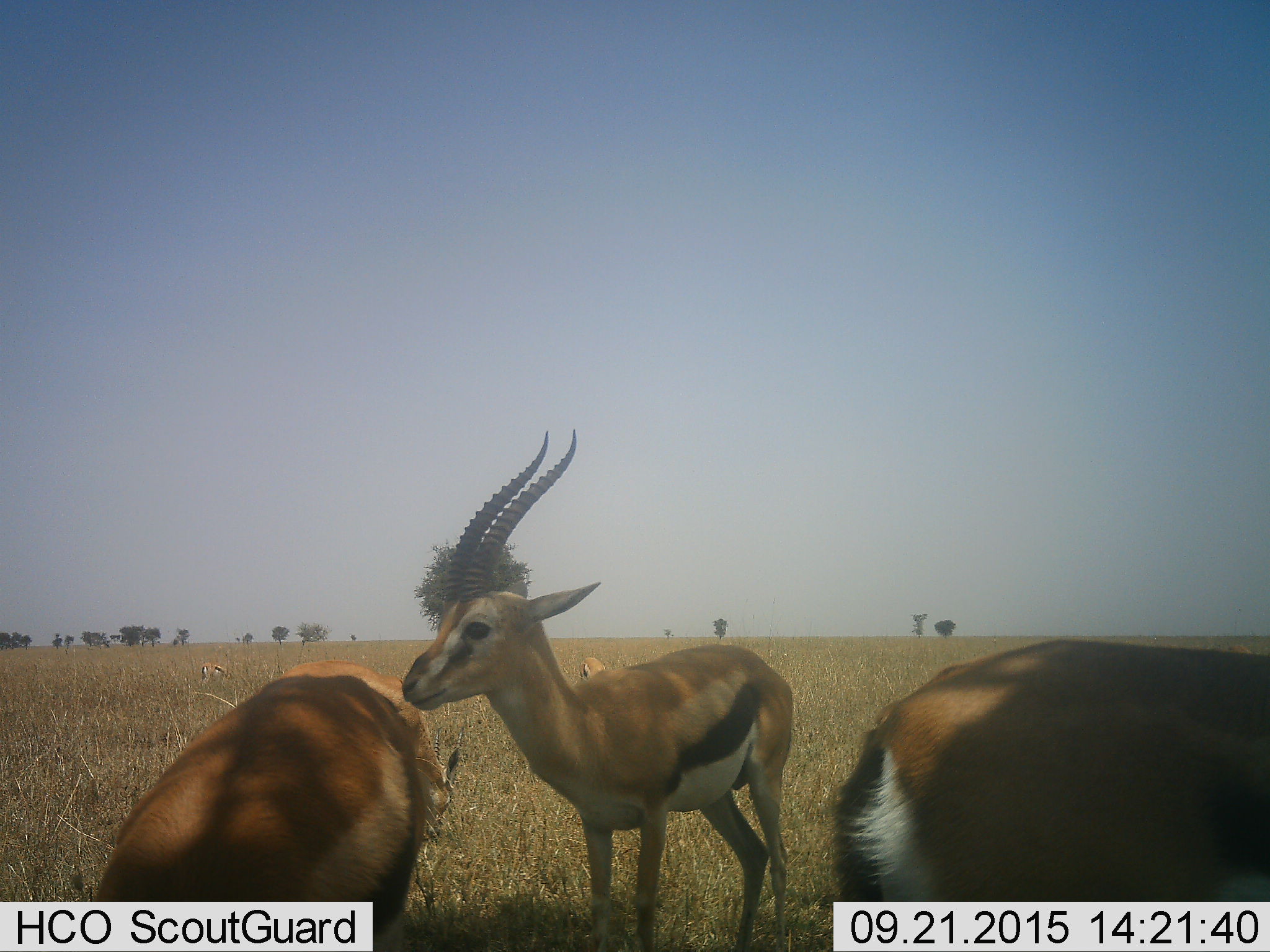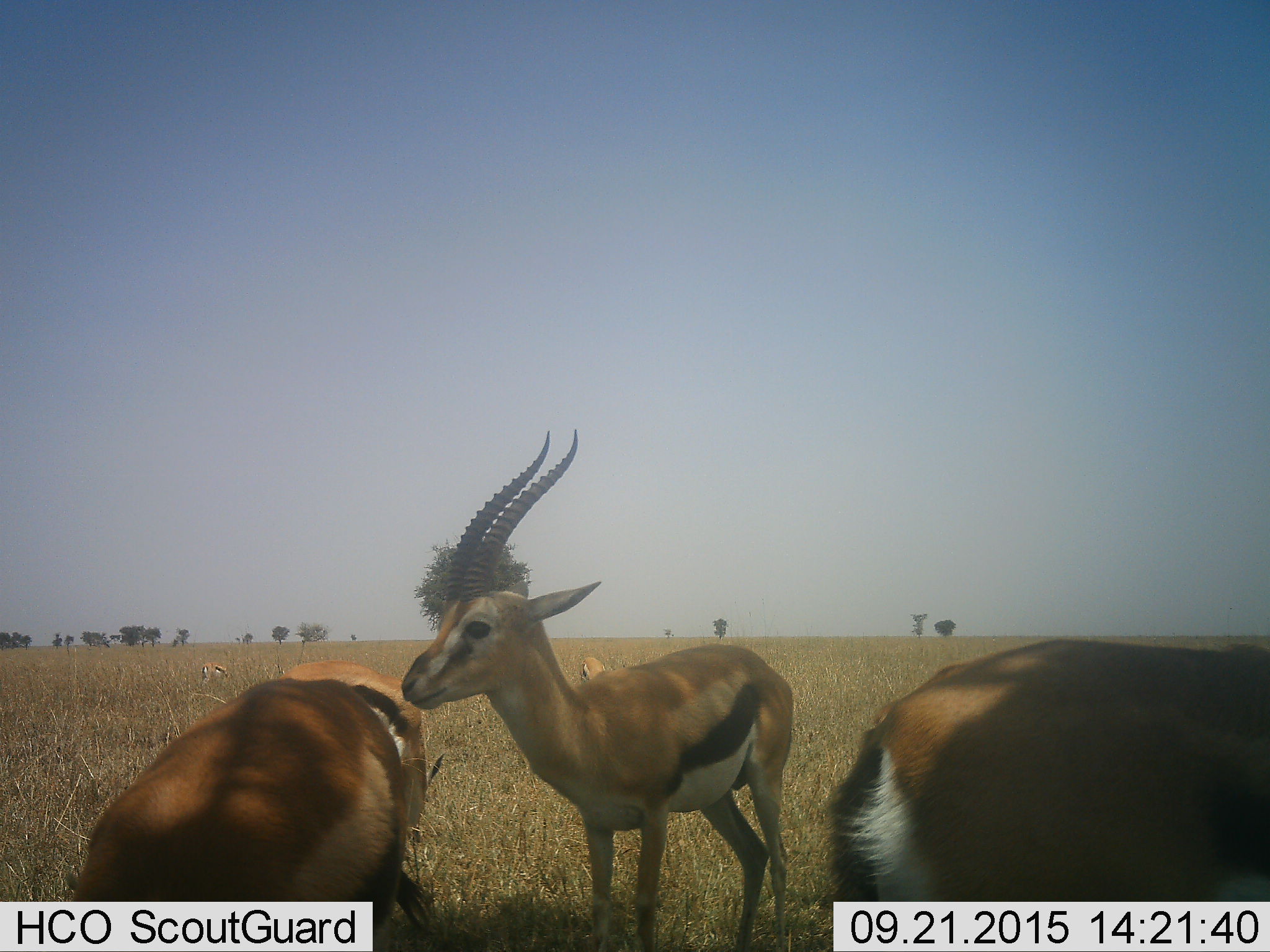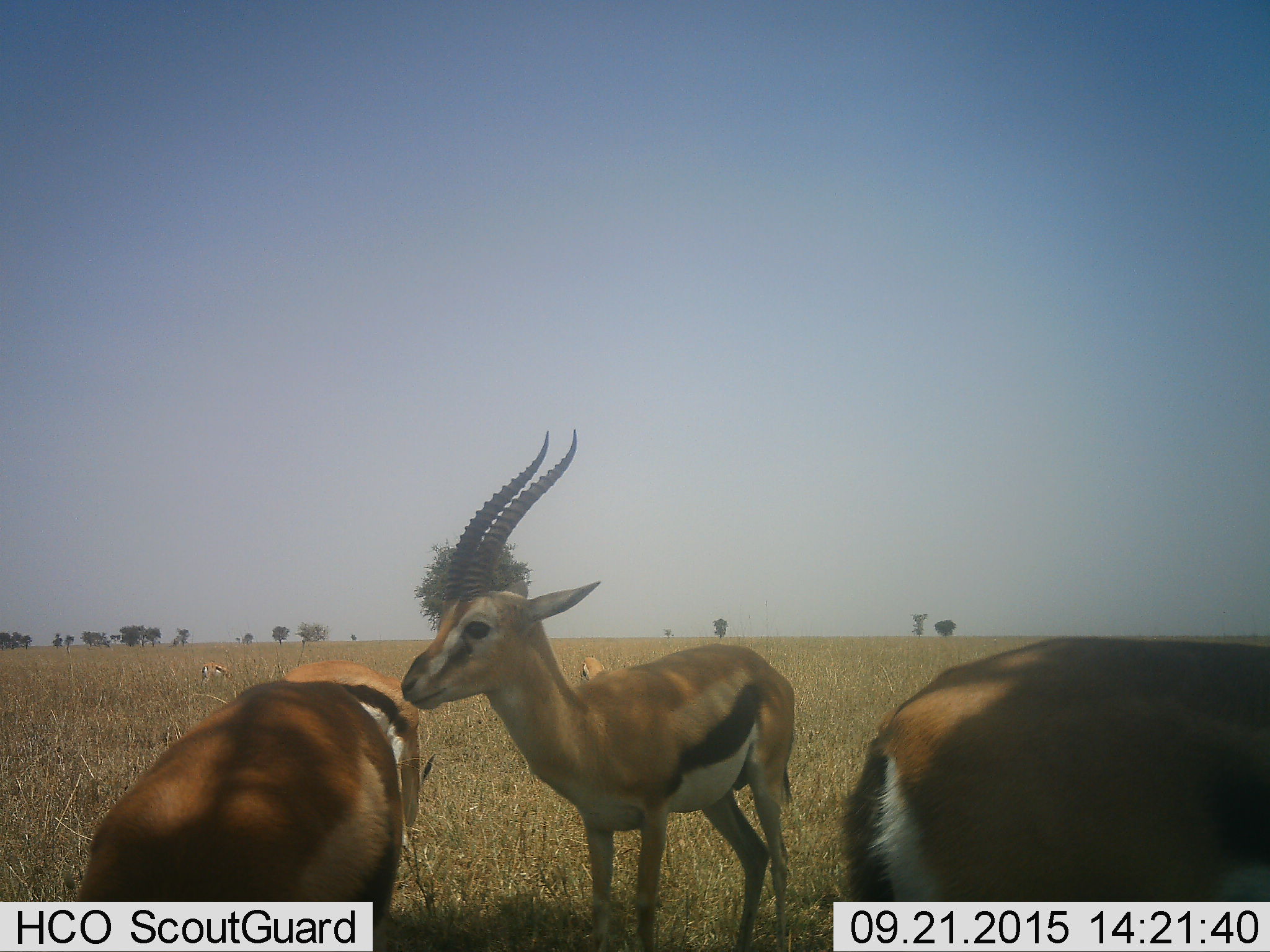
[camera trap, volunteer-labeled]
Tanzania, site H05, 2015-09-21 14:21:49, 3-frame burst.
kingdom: Animalia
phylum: Chordata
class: Mammalia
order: Artiodactyla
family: Bovidae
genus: Eudorcas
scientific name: Eudorcas thomsonii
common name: thomson's gazelle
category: gazellethomsons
Gazellethomsons (thomson's gazelle) (Eudorcas thomsonii), count 6. Behavior (volunteer vote fractions): standing 100%, resting 0%, moving 25%, interacting 12%. Young present (vote fraction): 0%. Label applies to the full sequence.